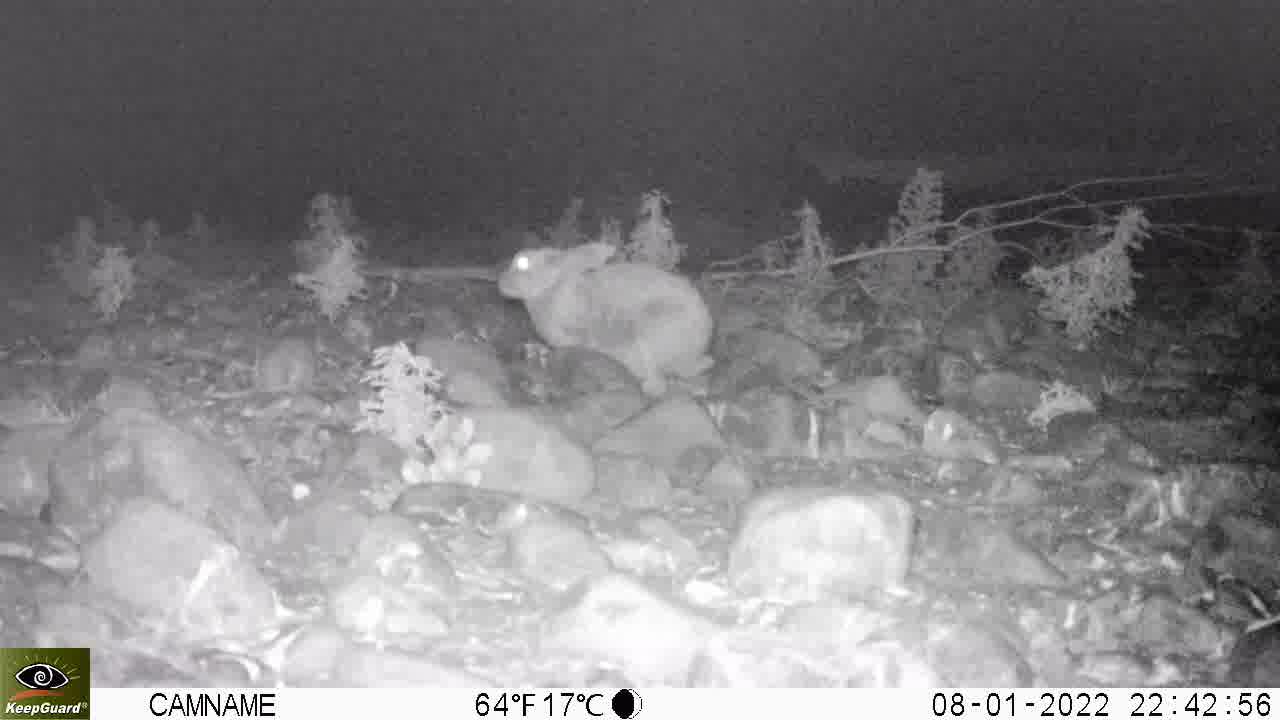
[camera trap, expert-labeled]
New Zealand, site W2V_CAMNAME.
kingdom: Animalia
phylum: Chordata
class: Mammalia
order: Lagomorpha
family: Leporidae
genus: Oryctolagus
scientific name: Oryctolagus cuniculus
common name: european rabbit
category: rabbit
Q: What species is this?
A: Rabbit (european rabbit) (Oryctolagus cuniculus).